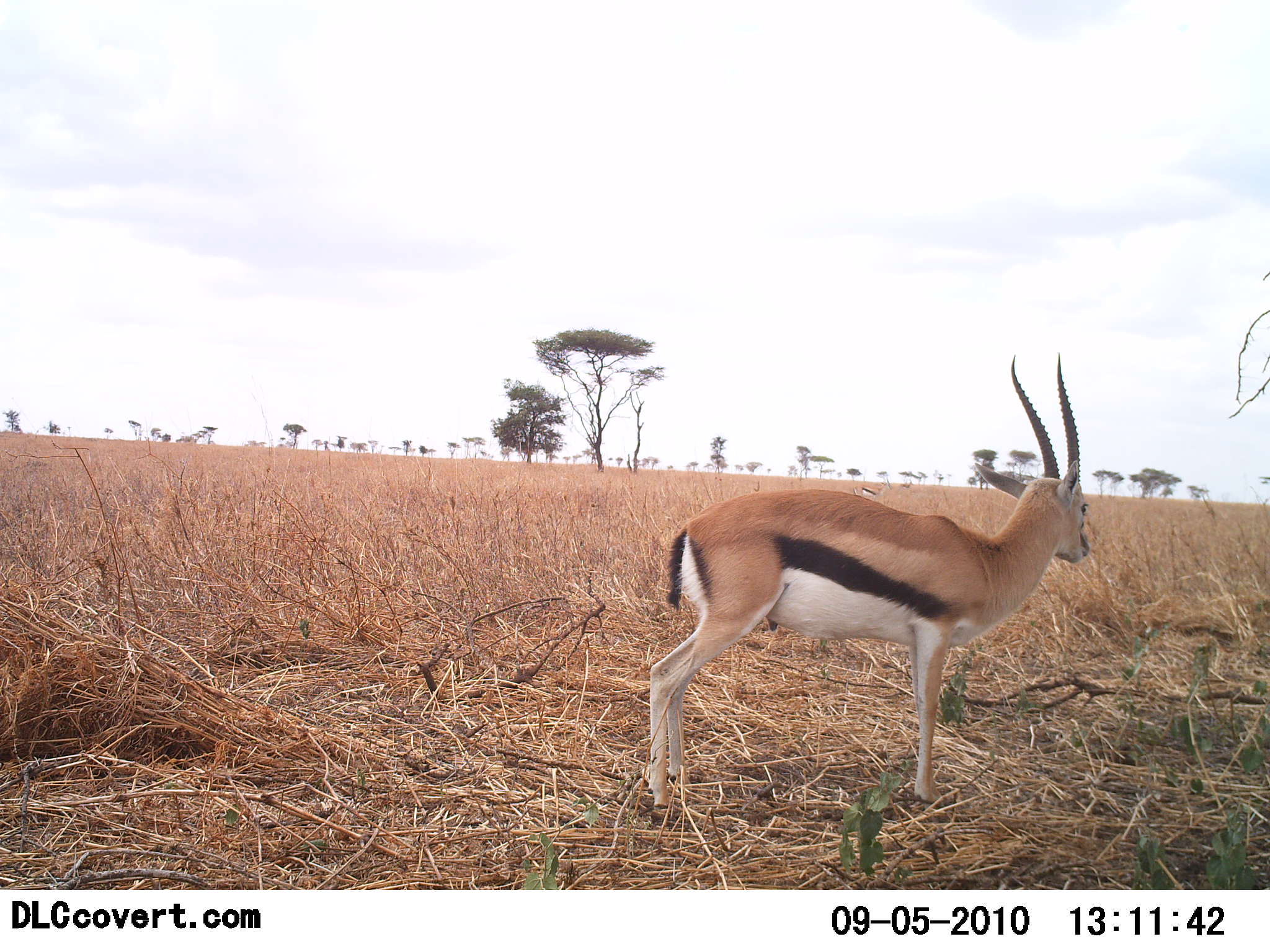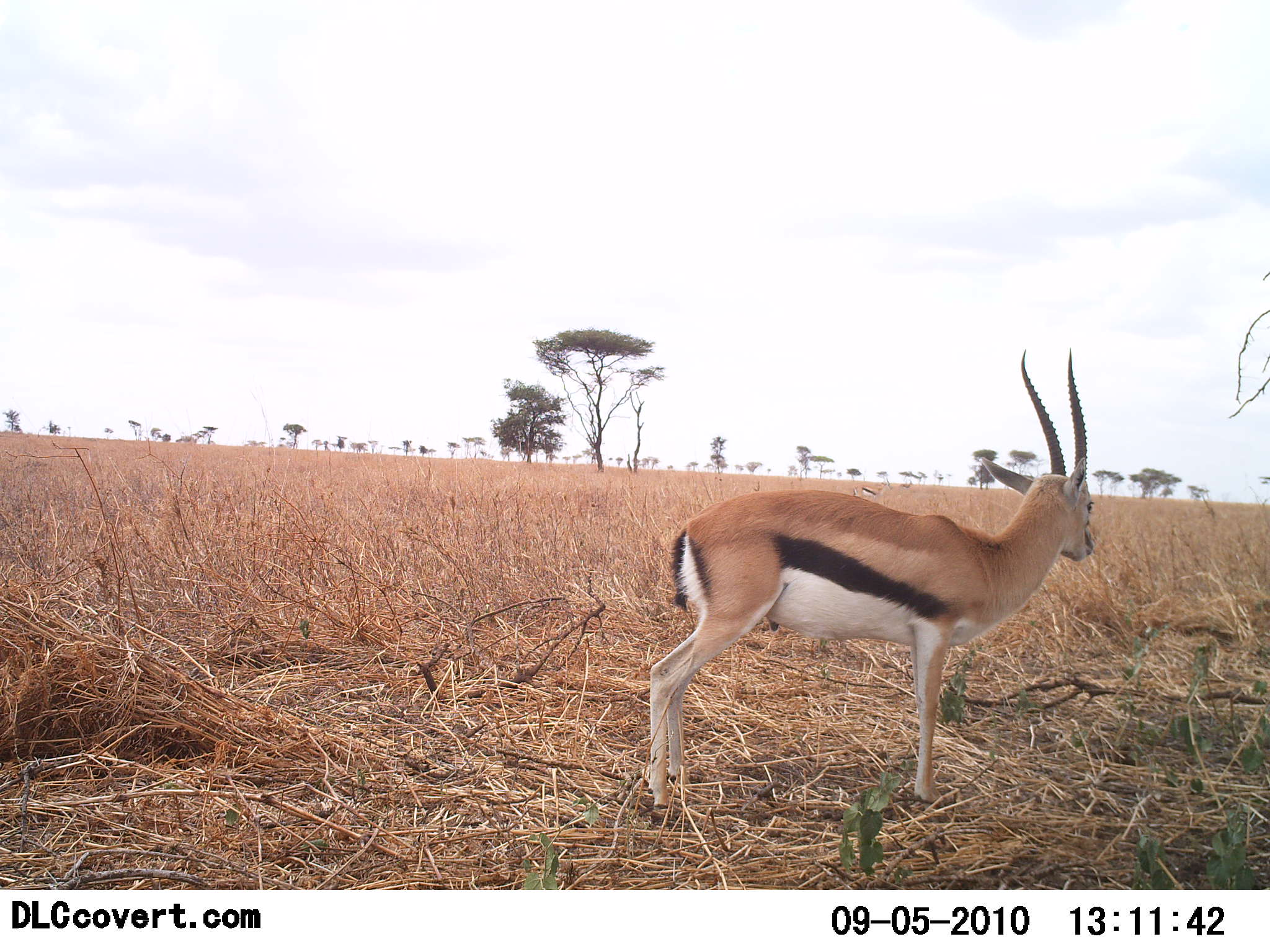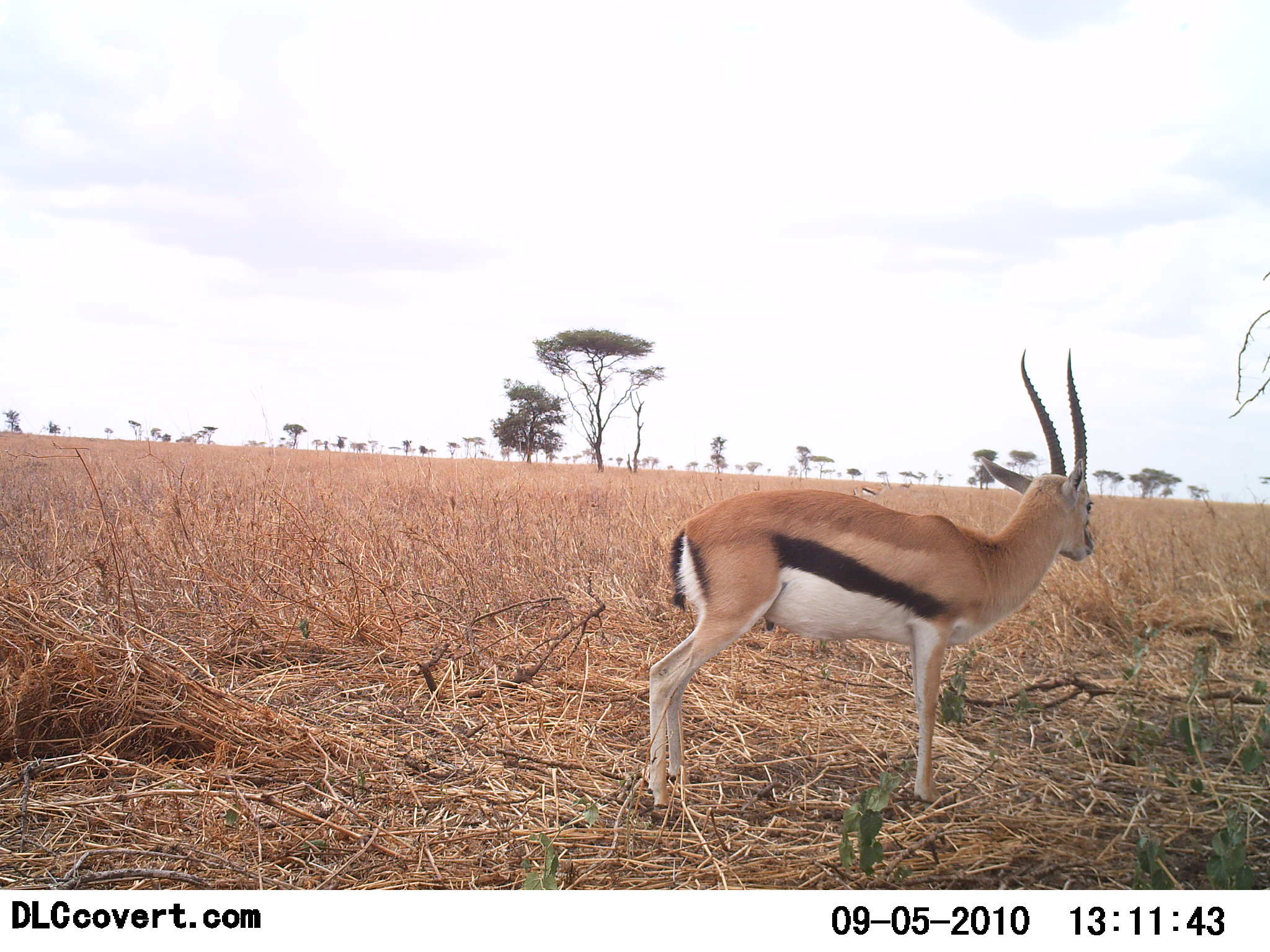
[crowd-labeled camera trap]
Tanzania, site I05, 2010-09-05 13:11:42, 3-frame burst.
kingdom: Animalia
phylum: Chordata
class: Mammalia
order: Artiodactyla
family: Bovidae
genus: Eudorcas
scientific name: Eudorcas thomsonii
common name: thomson's gazelle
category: gazellethomsons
Gazellethomsons (thomson's gazelle) (Eudorcas thomsonii), count 1. Behavior (volunteer vote fractions): standing 100%, resting 7%, moving 0%, interacting 0%. Young present (vote fraction): 0%. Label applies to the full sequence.